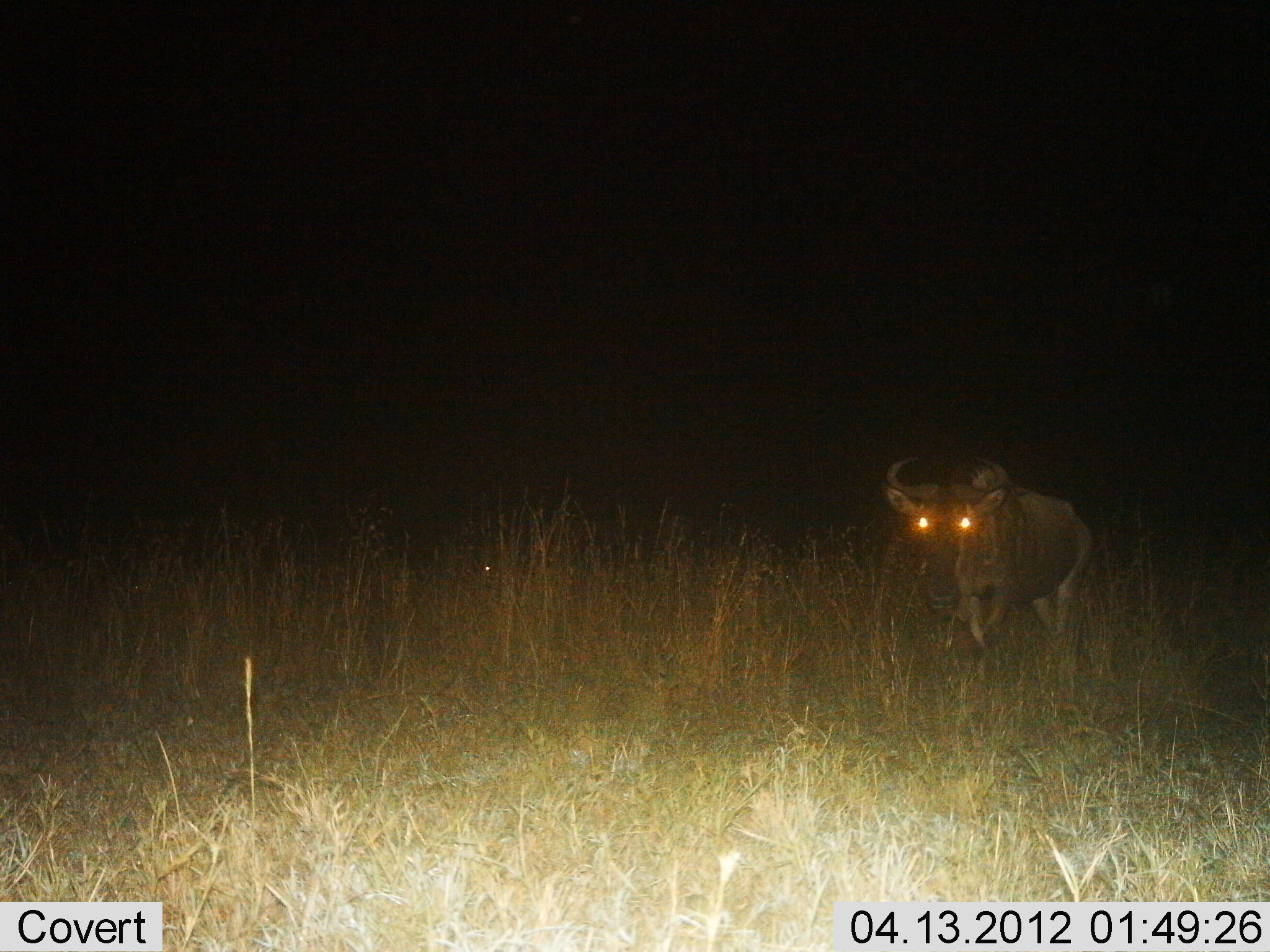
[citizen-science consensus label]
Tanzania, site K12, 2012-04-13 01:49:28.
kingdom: Animalia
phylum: Chordata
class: Mammalia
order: Artiodactyla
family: Bovidae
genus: Connochaetes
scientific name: Connochaetes taurinus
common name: blue wildebeest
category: wildebeest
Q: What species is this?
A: Wildebeest (blue wildebeest) (Connochaetes taurinus).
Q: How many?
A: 1.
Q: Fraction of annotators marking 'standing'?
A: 55%.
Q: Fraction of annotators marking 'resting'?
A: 0%.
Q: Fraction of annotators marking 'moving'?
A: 55%.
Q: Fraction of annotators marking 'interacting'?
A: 0%.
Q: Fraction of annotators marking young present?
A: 0%.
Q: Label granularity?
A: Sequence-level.